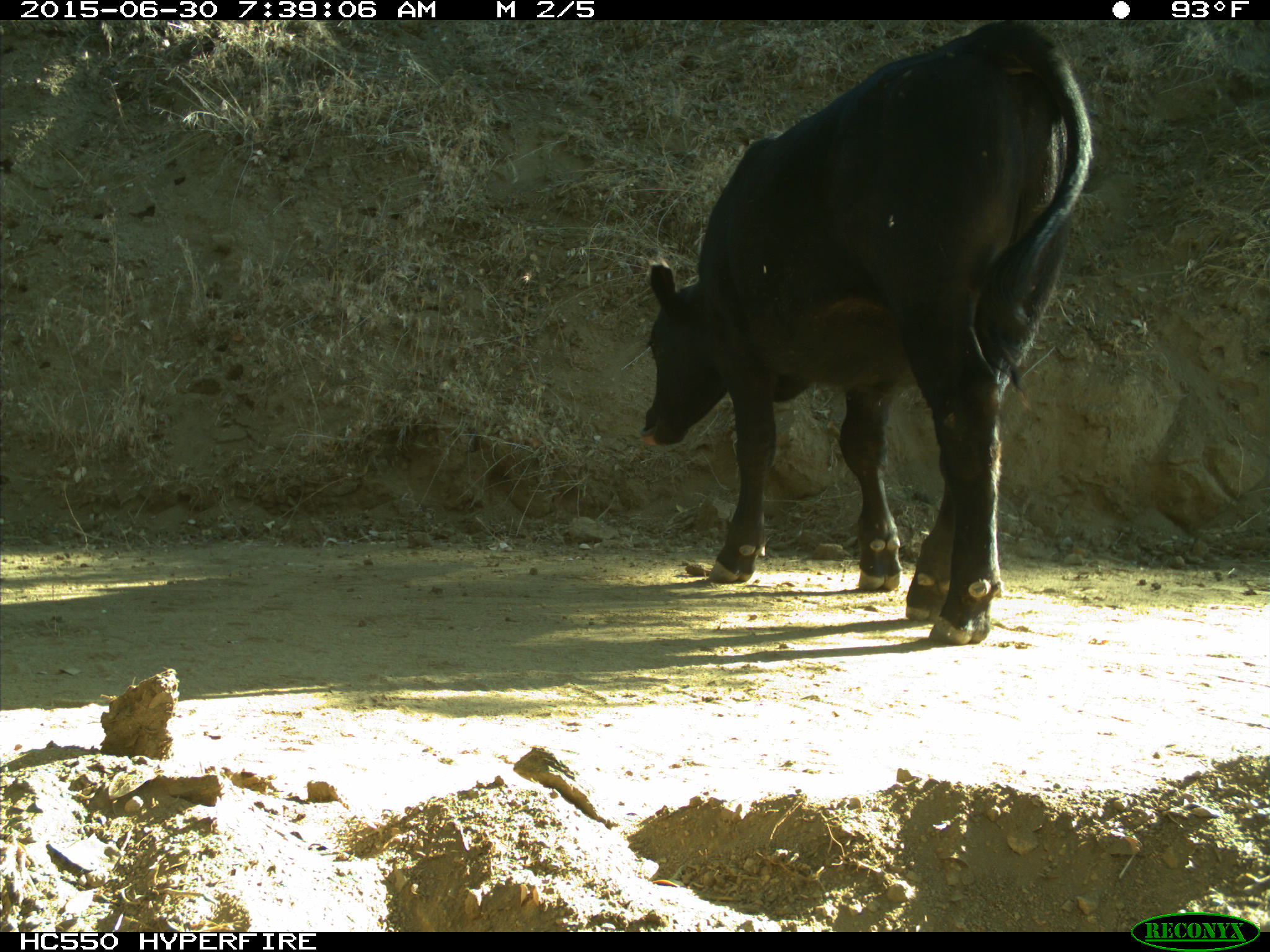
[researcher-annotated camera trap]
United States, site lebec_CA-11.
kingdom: Animalia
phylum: Chordata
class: Mammalia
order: Artiodactyla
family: Bovidae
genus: Bos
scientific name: Bos taurus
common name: domestic cow